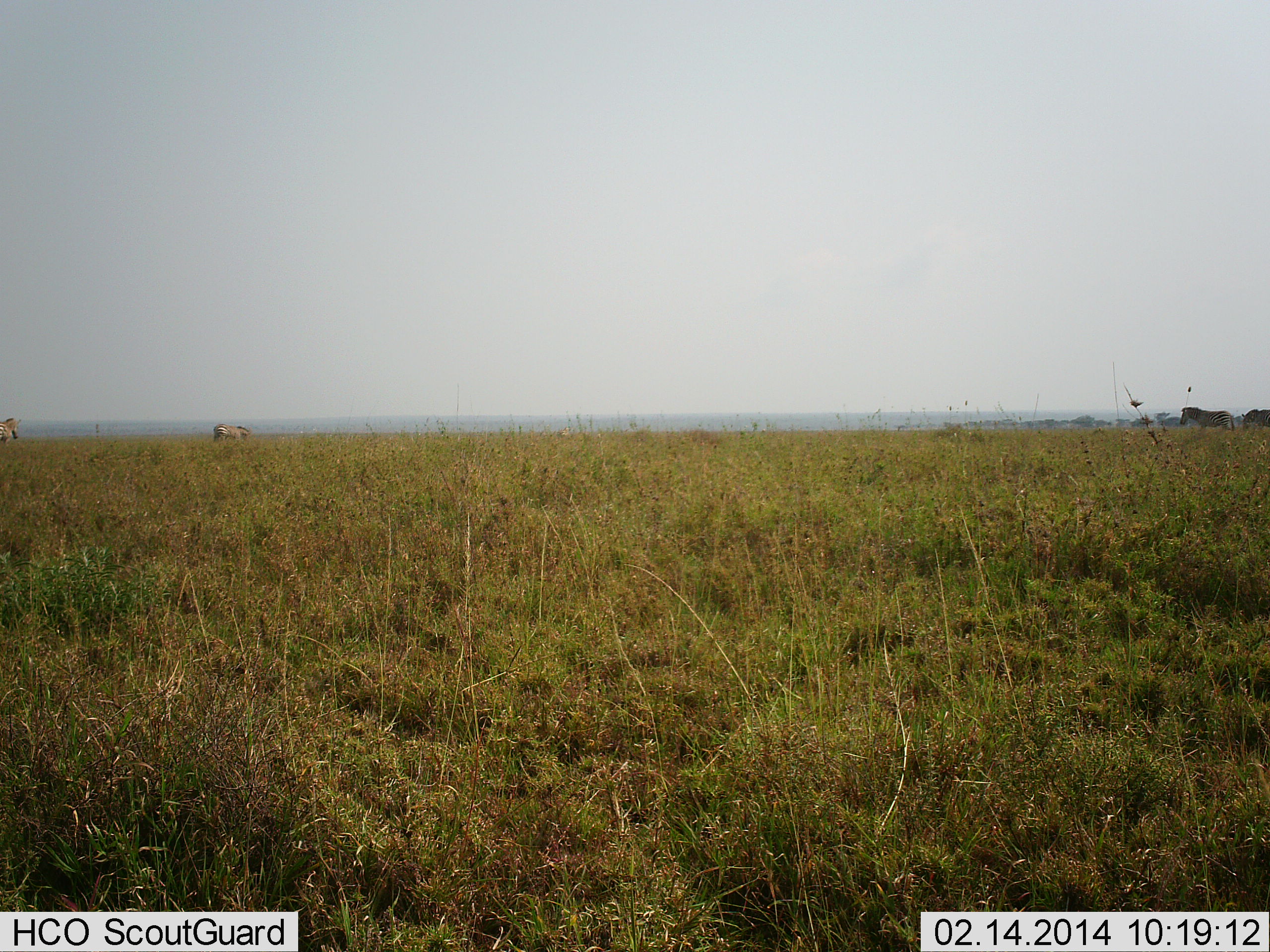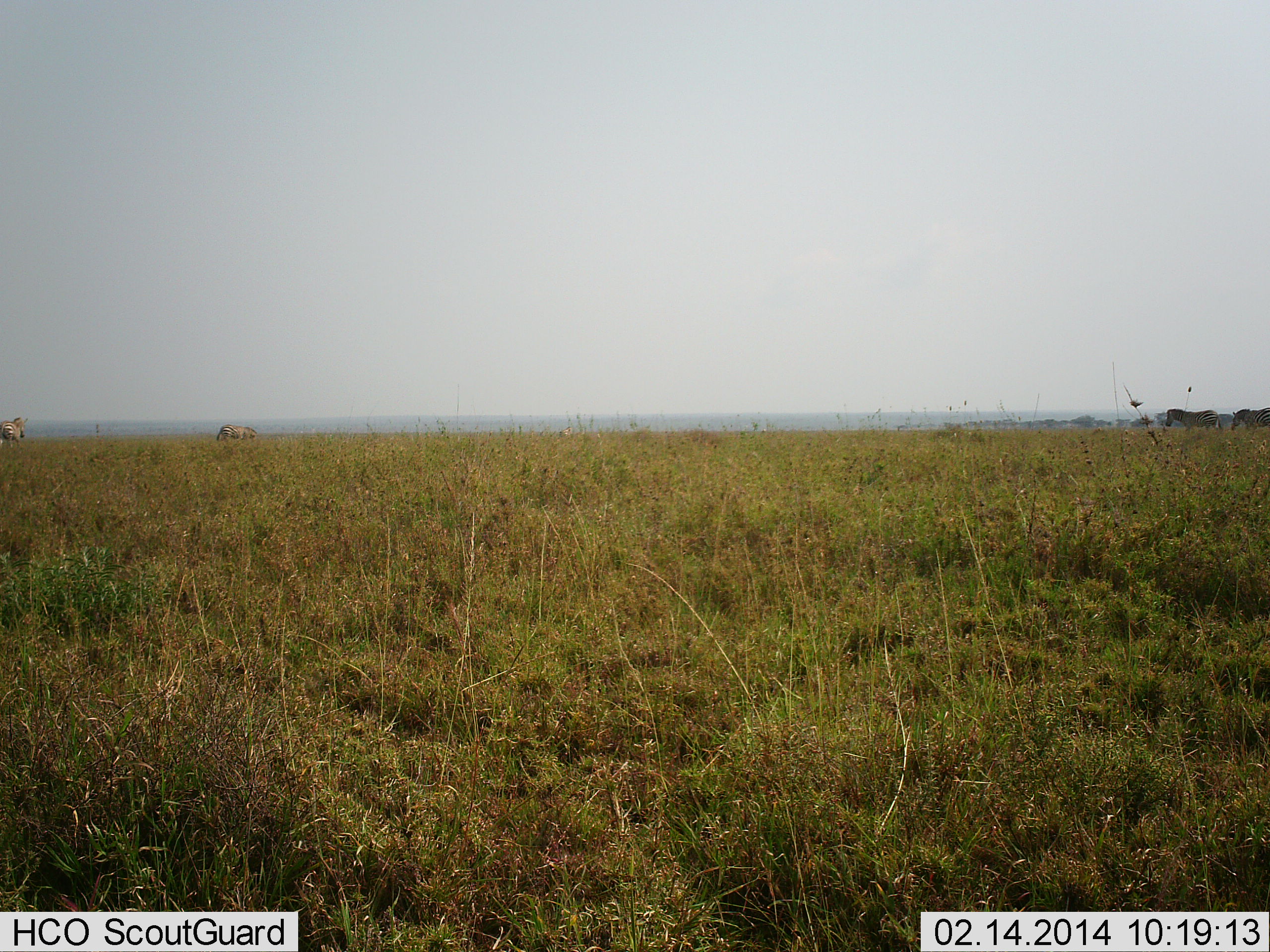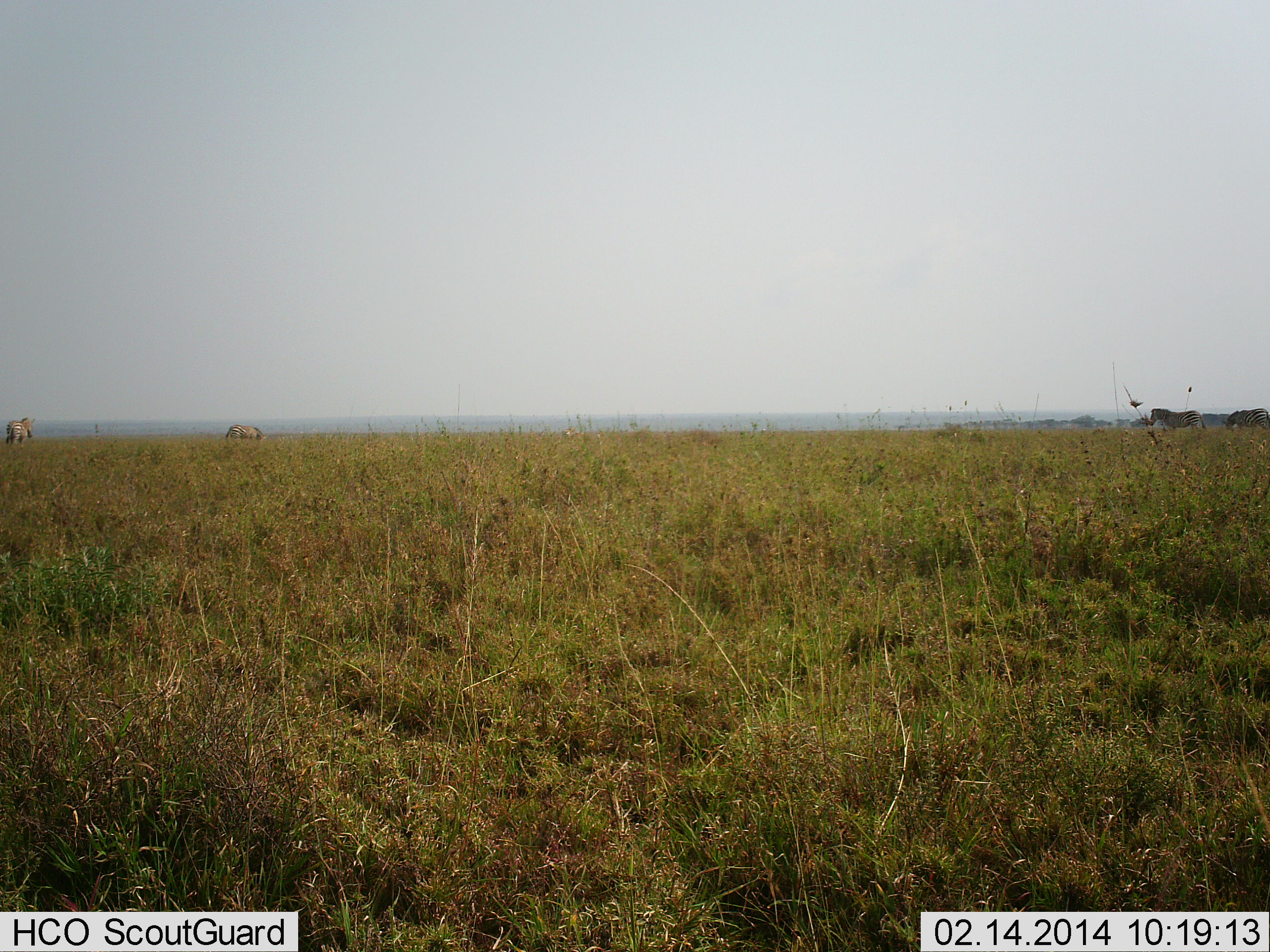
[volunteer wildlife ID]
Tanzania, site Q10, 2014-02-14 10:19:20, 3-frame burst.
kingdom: Animalia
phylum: Chordata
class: Mammalia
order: Perissodactyla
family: Equidae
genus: Equus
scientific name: Equus quagga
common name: plains zebra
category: zebra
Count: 4.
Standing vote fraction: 8%.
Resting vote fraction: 0%.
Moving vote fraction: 92%.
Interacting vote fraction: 0%.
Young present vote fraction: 0%.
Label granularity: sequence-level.